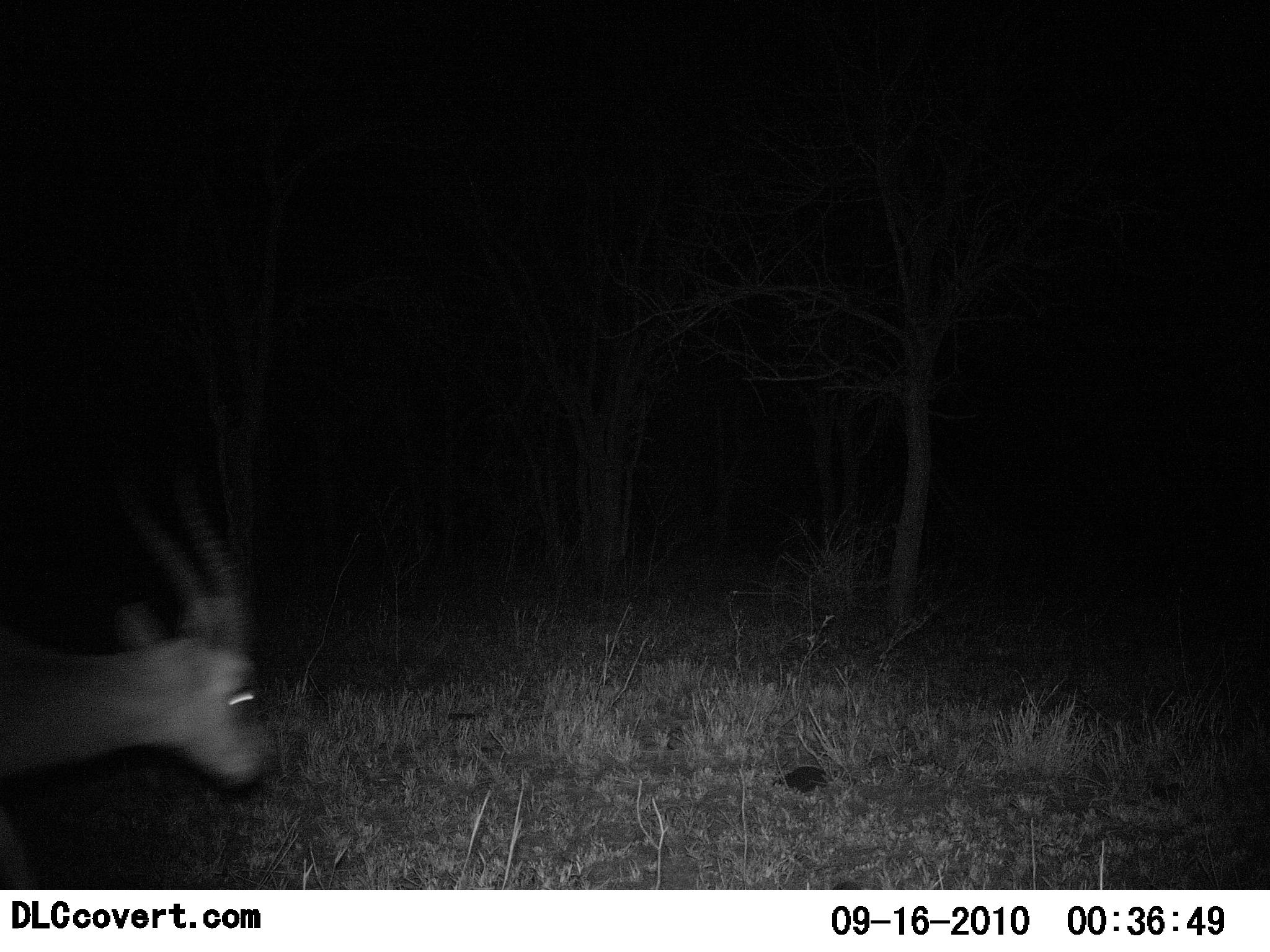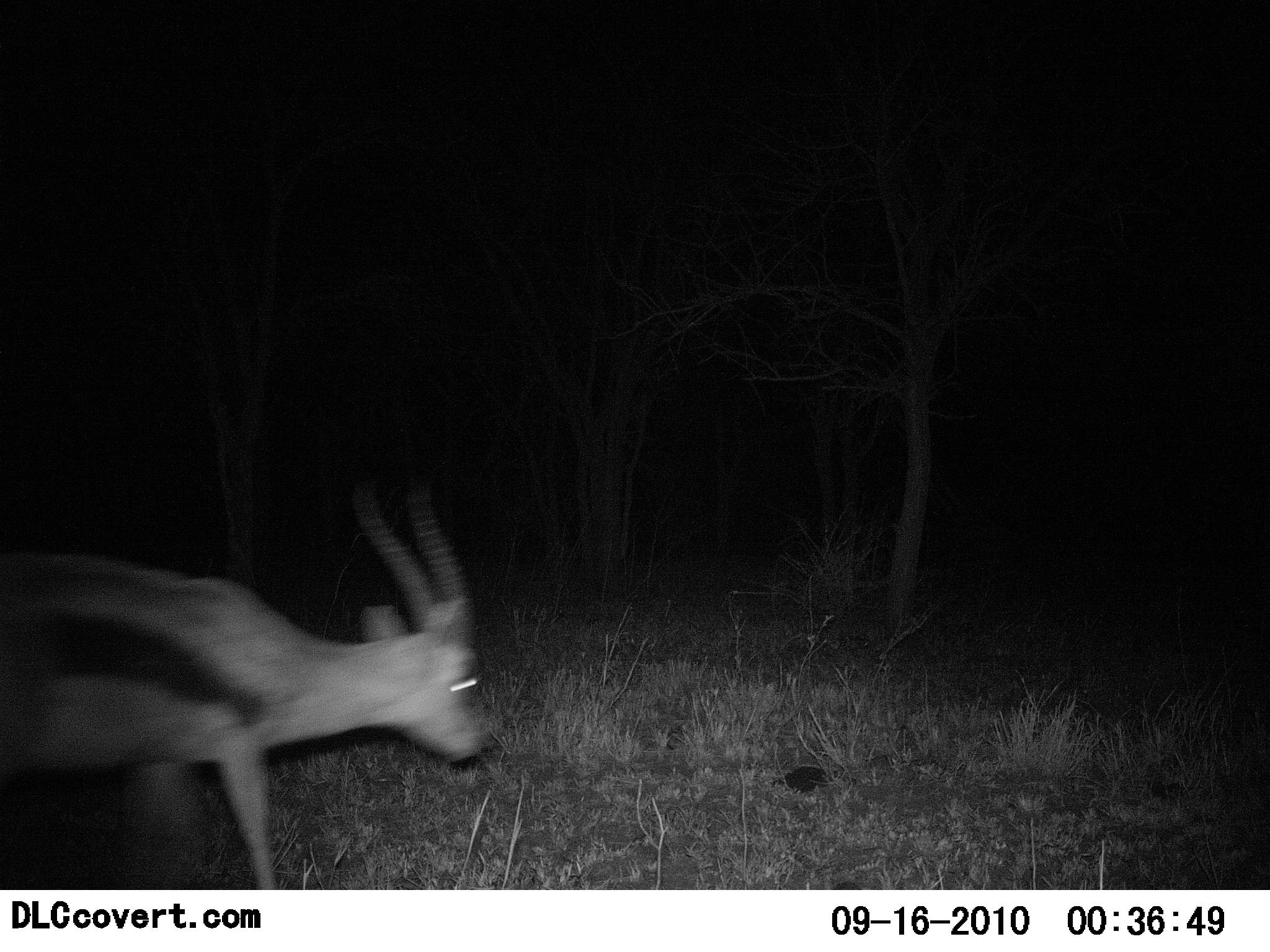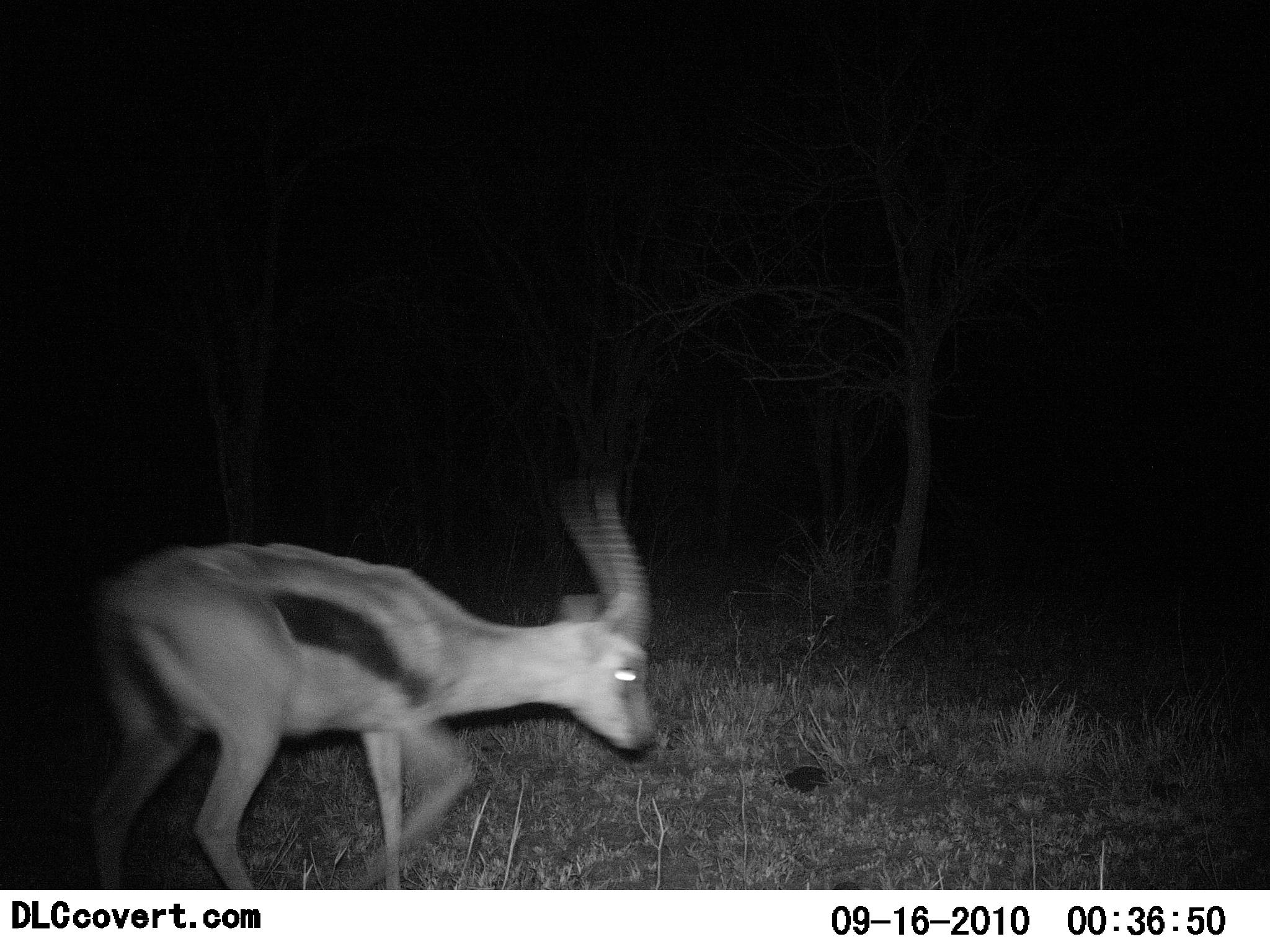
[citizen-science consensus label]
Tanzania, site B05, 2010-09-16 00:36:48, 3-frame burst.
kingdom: Animalia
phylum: Chordata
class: Mammalia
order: Artiodactyla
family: Bovidae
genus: Eudorcas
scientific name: Eudorcas thomsonii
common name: thomson's gazelle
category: gazellethomsons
Gazellethomsons (thomson's gazelle) (Eudorcas thomsonii), count 1. Behavior (volunteer vote fractions): standing 0%, resting 0%, moving 100%, interacting 0%. Young present (vote fraction): 0%. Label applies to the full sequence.